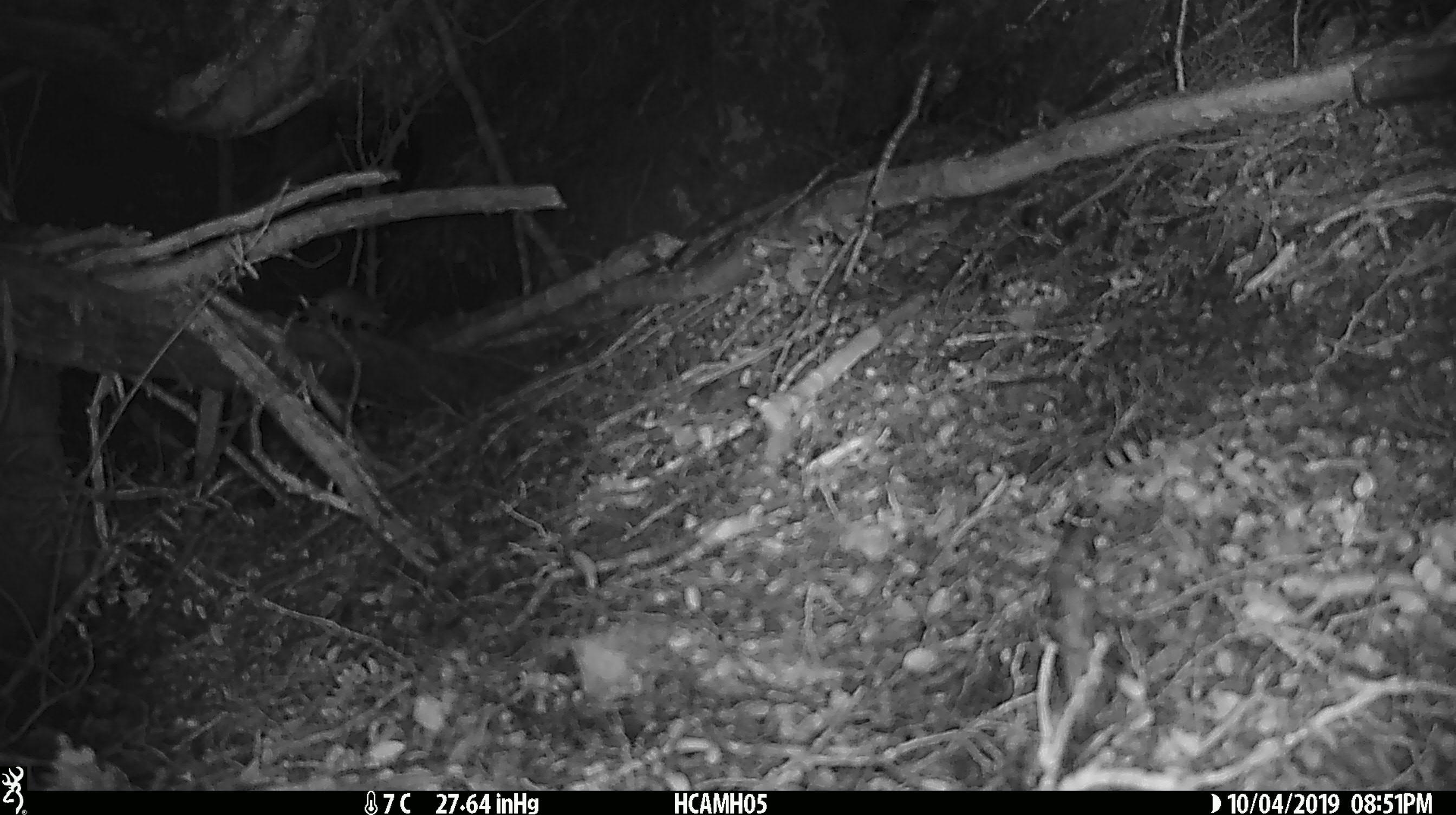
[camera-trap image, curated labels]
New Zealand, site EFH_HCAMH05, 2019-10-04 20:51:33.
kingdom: Animalia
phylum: Chordata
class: Mammalia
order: Rodentia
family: Muridae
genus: Mus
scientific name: Mus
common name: mouse